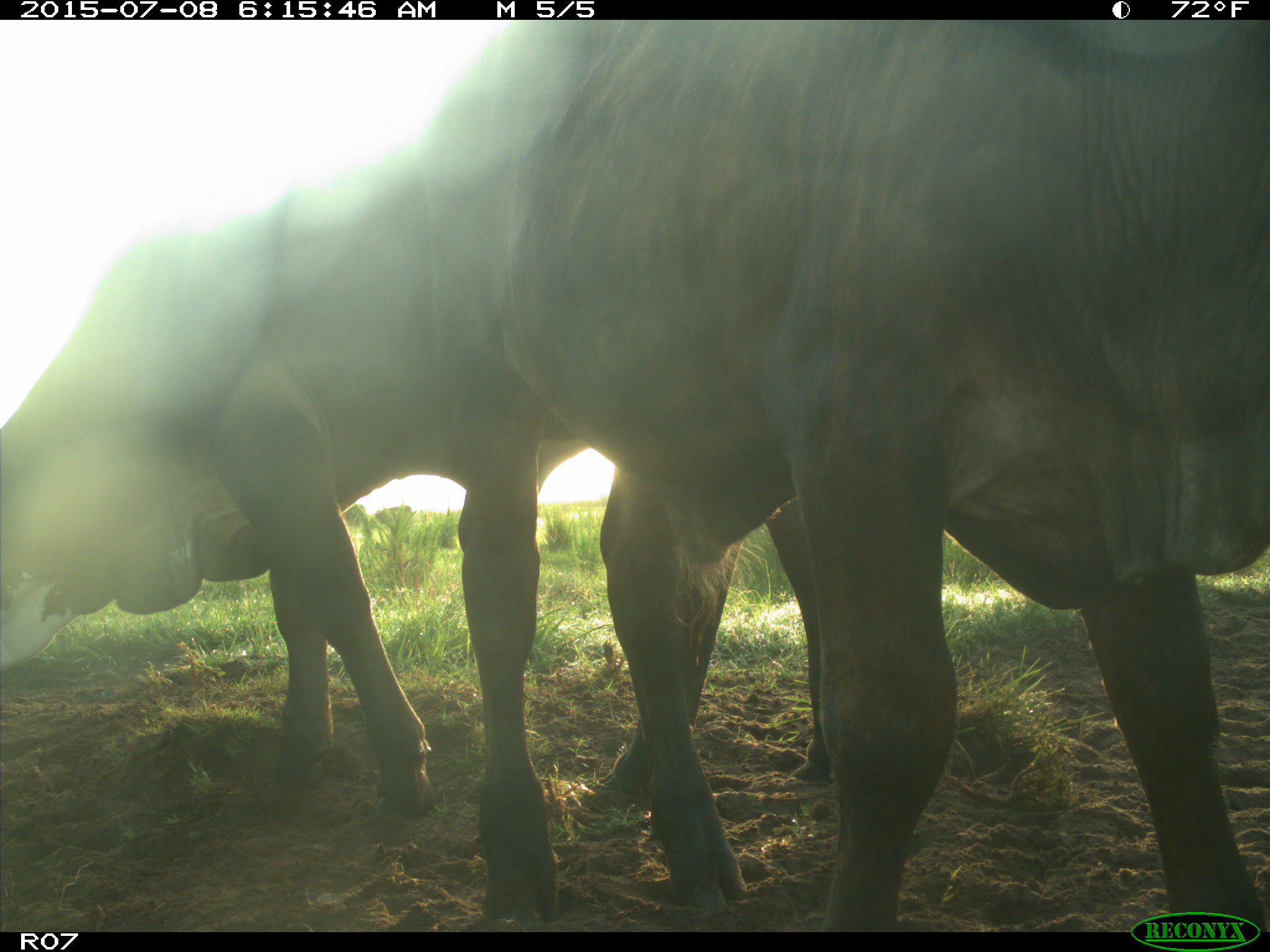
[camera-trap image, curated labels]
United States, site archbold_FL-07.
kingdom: Animalia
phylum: Chordata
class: Mammalia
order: Artiodactyla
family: Bovidae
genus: Bos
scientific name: Bos taurus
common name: domestic cow